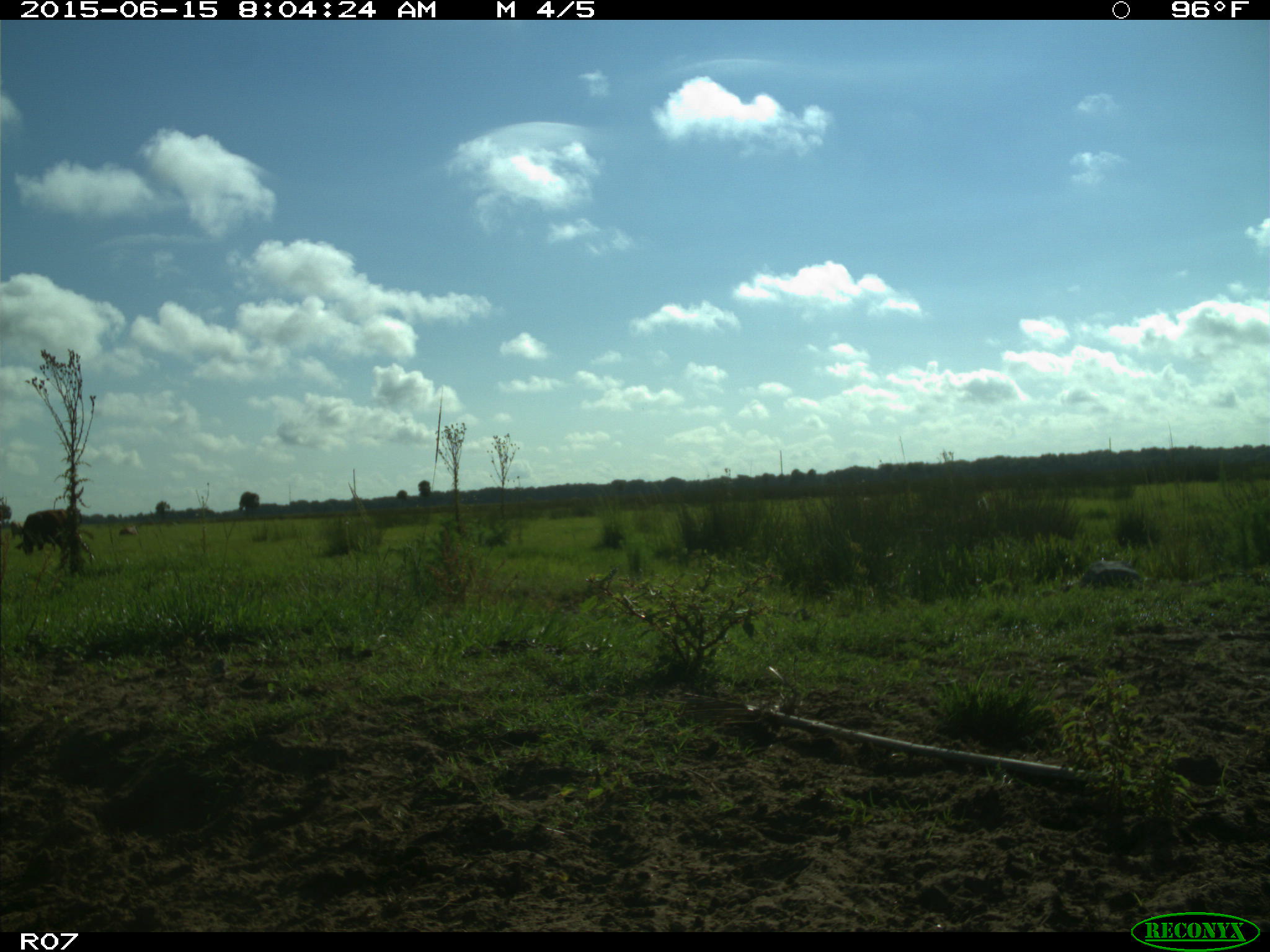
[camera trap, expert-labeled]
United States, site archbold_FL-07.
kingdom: Animalia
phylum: Chordata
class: Mammalia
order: Artiodactyla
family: Bovidae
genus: Bos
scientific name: Bos taurus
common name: domestic cow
Bos taurus (domestic cow).